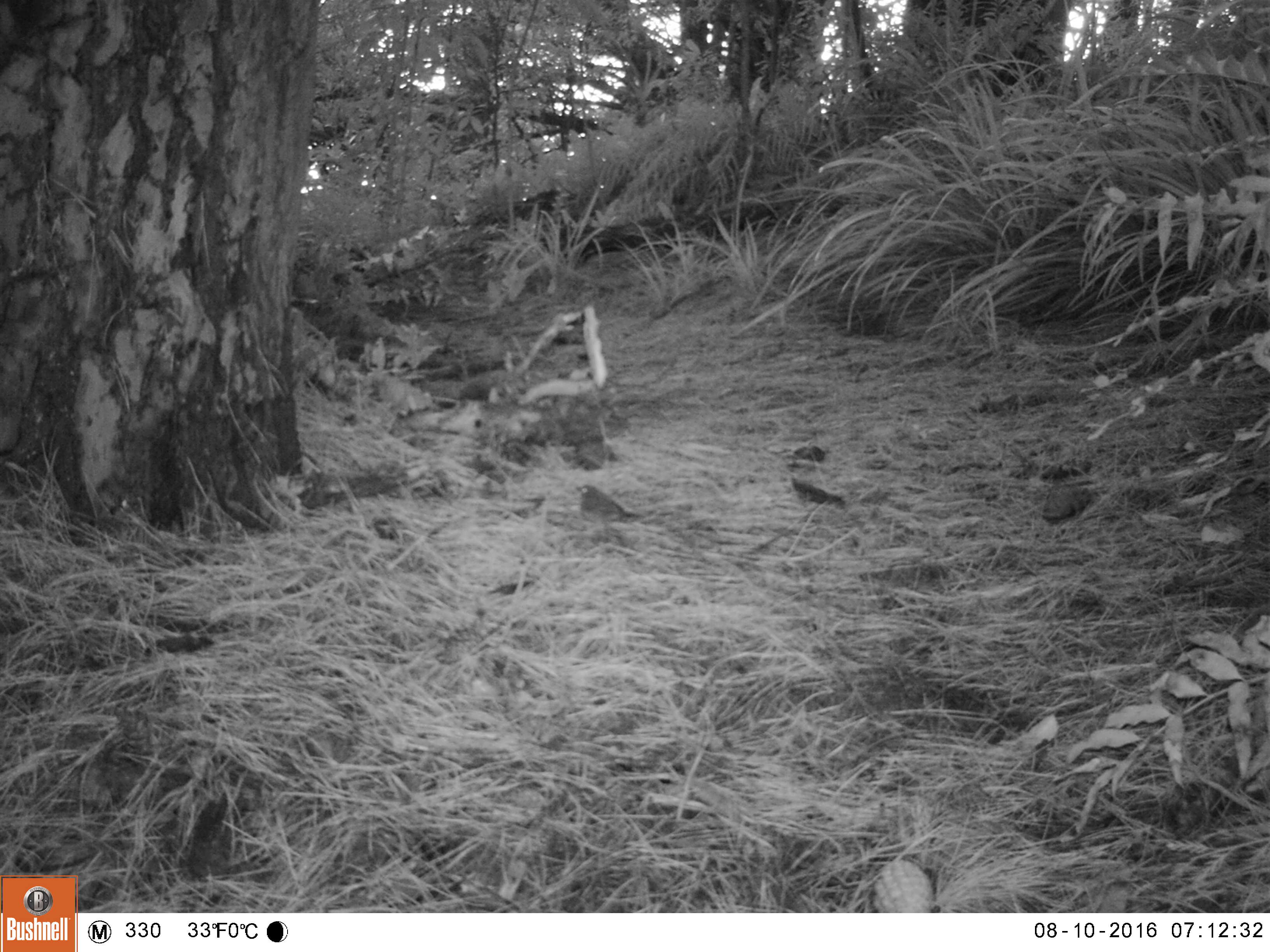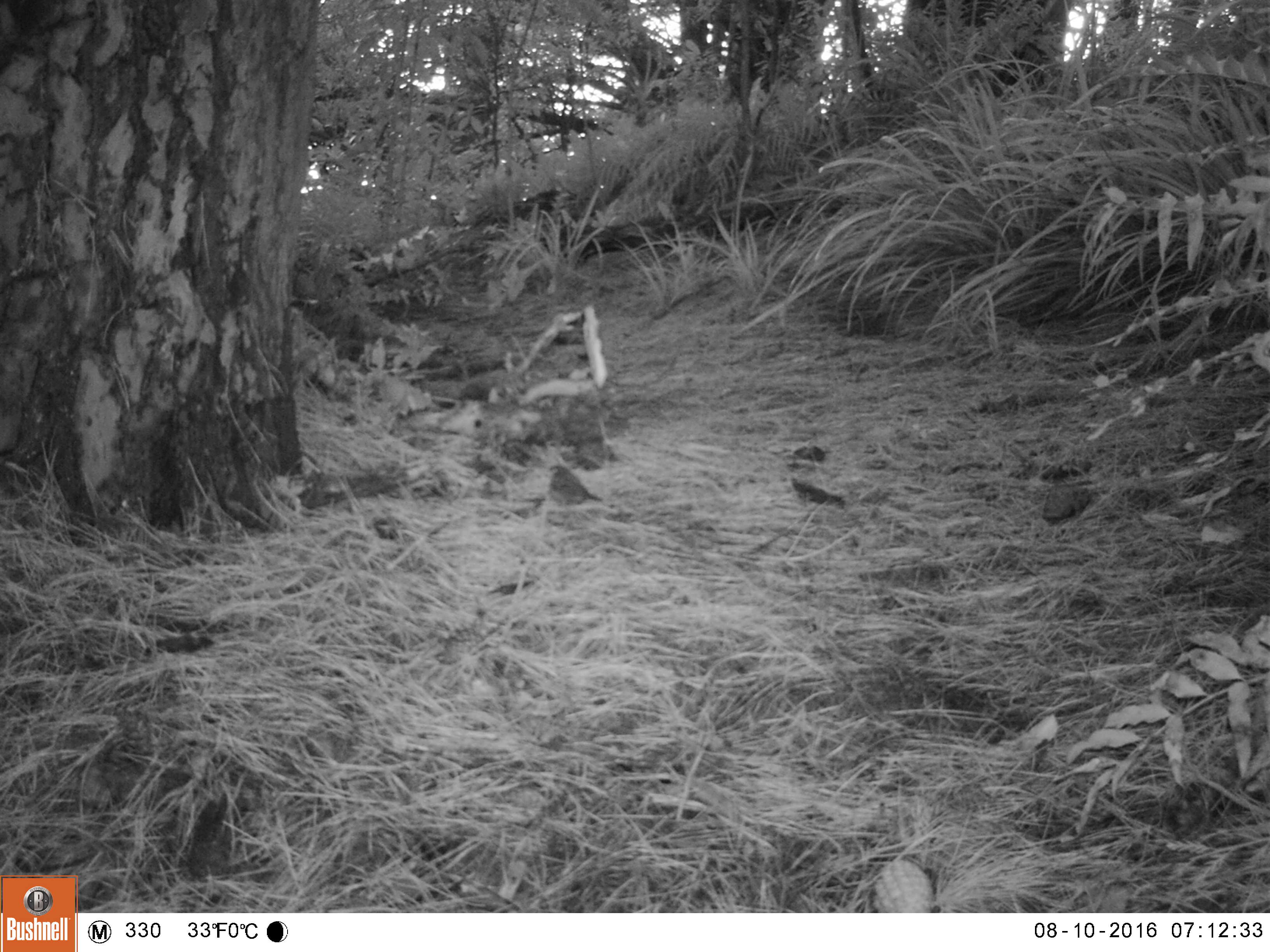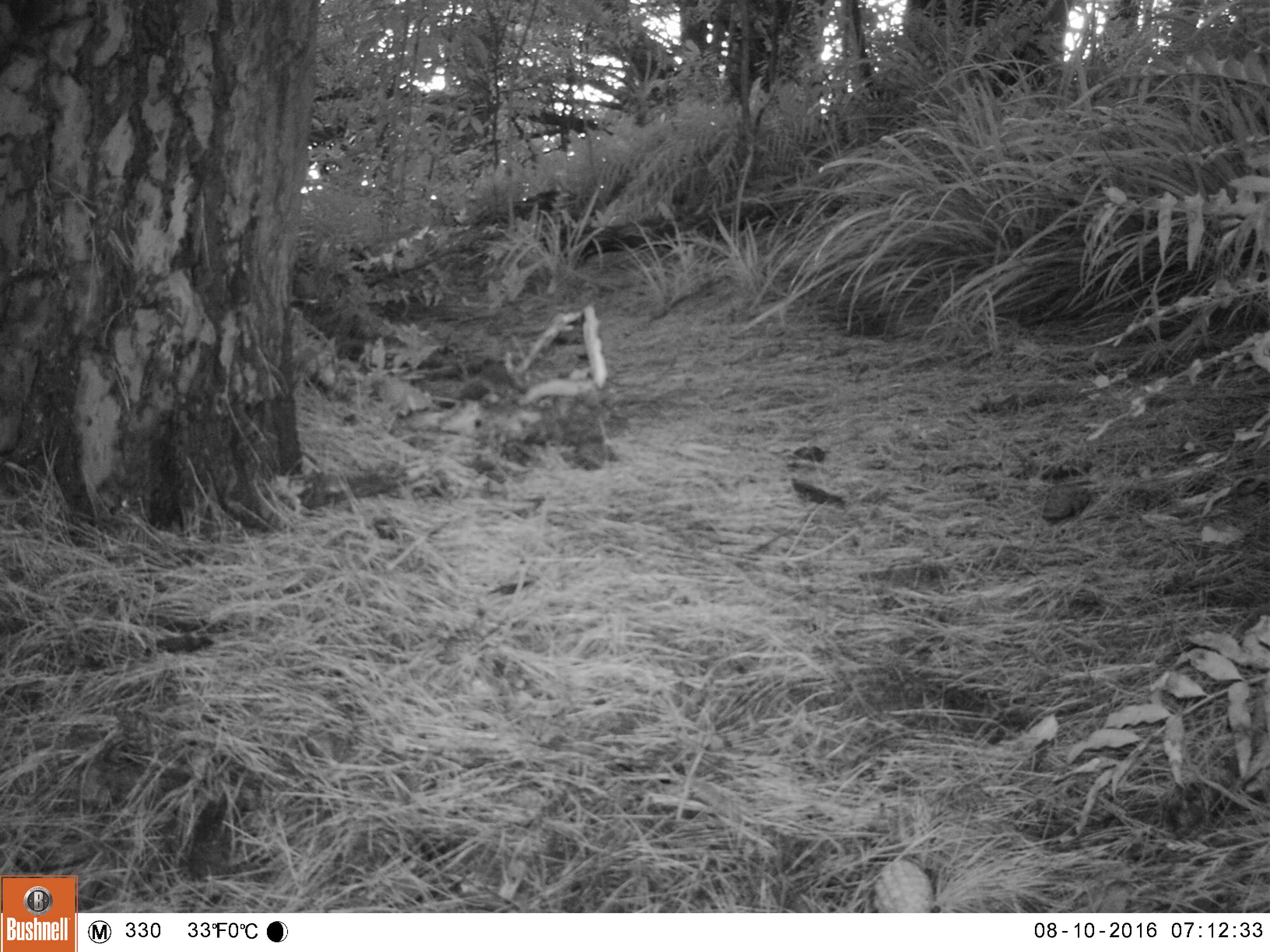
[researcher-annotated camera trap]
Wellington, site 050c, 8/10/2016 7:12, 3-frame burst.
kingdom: Animalia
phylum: Chordata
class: Aves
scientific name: Aves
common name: bird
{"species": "bird (Aves)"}